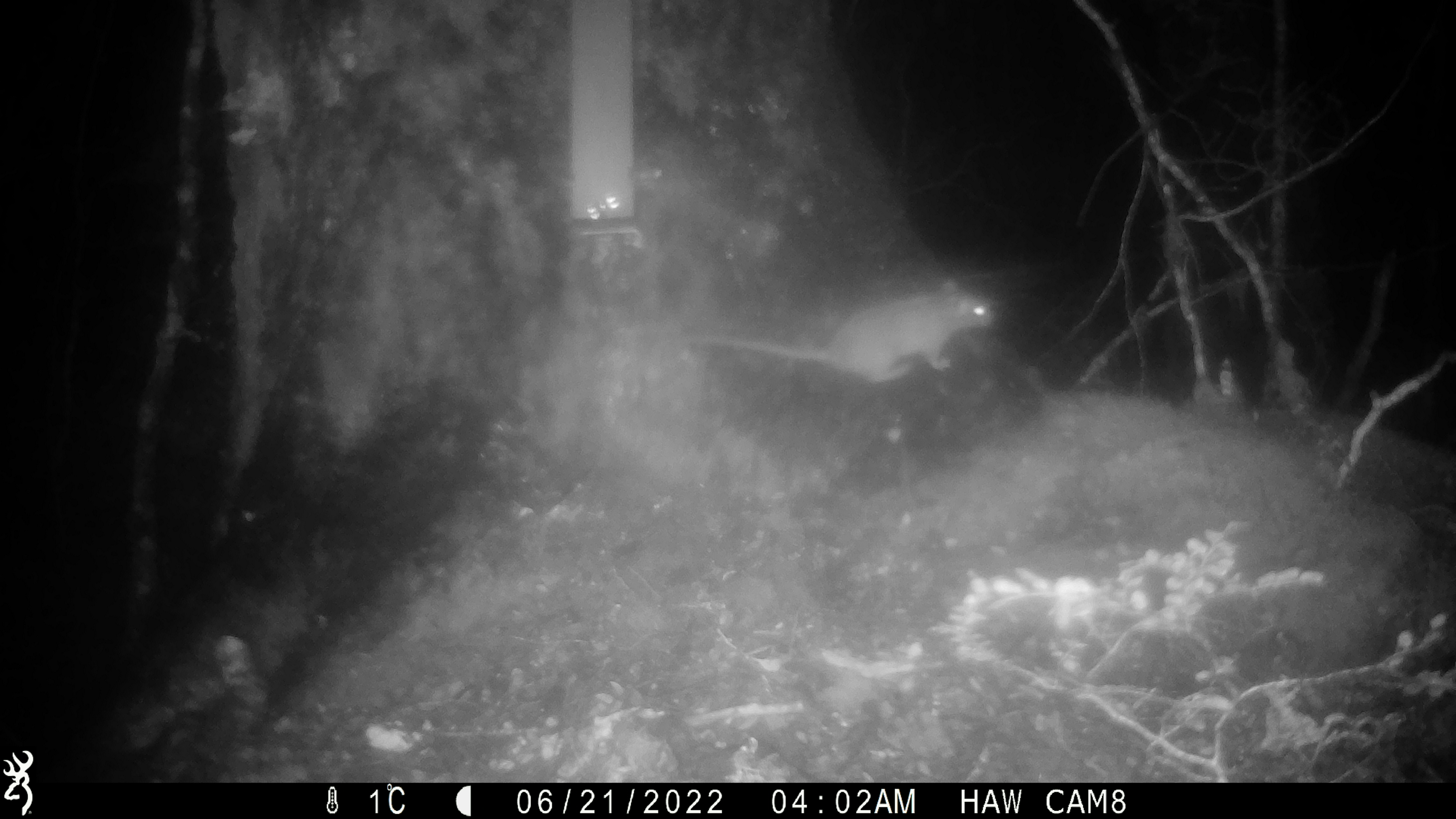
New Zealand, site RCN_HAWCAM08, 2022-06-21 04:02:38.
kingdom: Animalia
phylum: Chordata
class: Mammalia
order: Rodentia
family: Muridae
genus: Rattus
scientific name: Rattus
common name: rat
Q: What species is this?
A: Rat (Rattus).